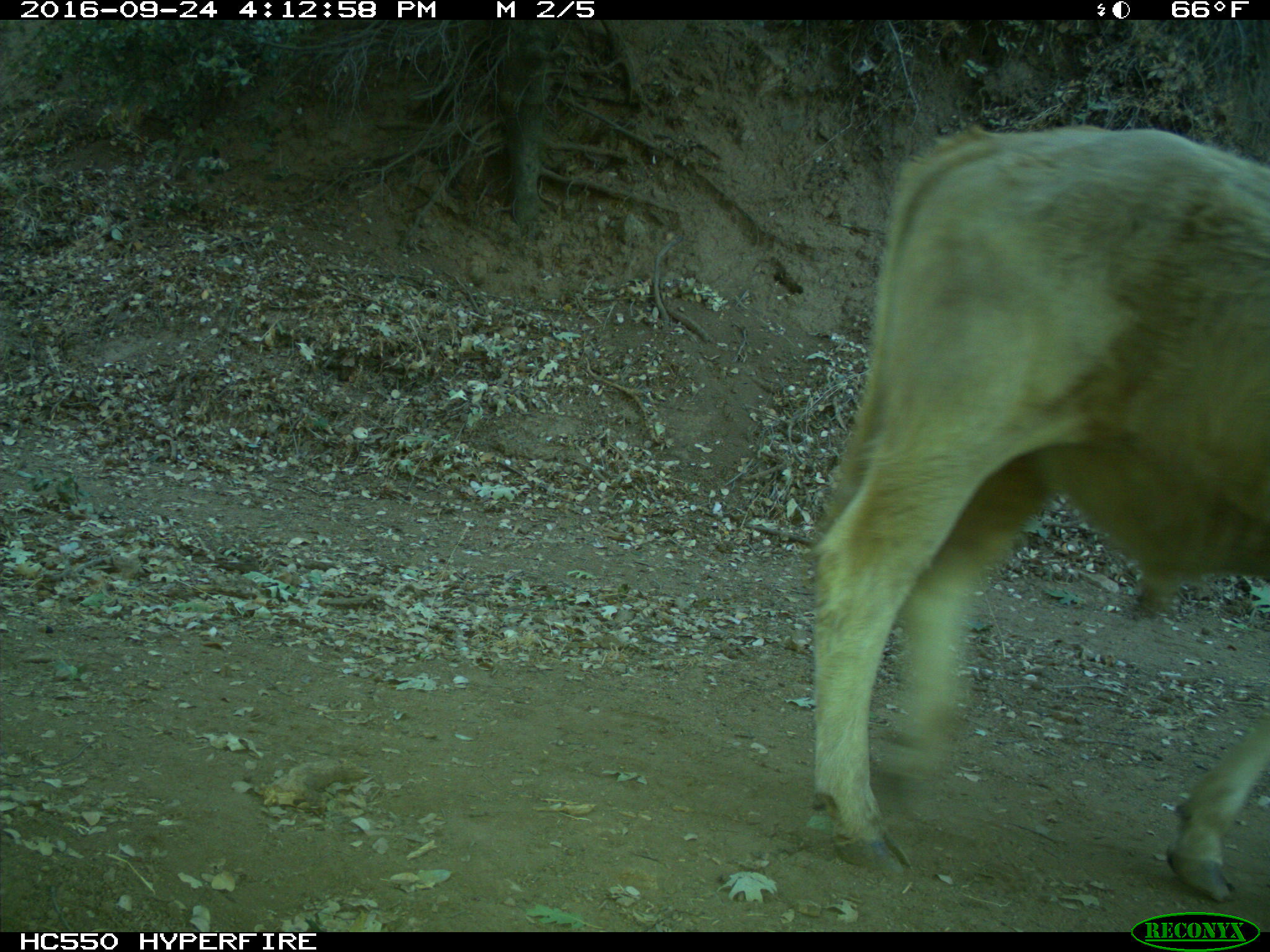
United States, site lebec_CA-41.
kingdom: Animalia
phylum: Chordata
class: Mammalia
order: Artiodactyla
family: Bovidae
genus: Bos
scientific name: Bos taurus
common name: domestic cow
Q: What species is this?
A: Bos taurus (domestic cow).